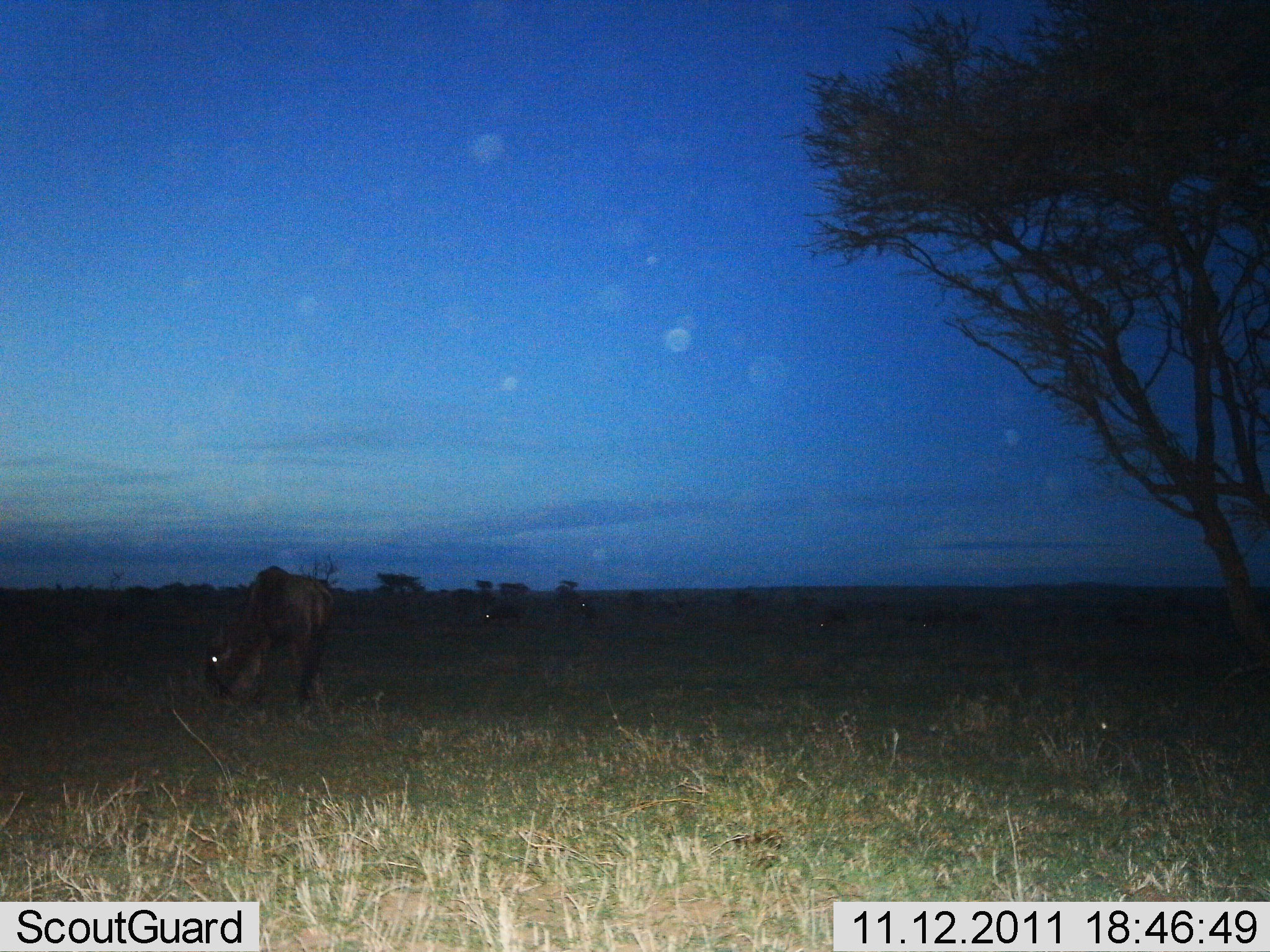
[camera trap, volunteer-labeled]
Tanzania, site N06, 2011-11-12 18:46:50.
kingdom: Animalia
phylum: Chordata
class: Mammalia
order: Artiodactyla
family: Bovidae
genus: Connochaetes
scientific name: Connochaetes taurinus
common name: blue wildebeest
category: wildebeest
Wildebeest (blue wildebeest) (Connochaetes taurinus), count 3. Behavior (volunteer vote fractions): standing 50%, resting 0%, moving 0%, interacting 0%. Young present (vote fraction): 0%. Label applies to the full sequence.